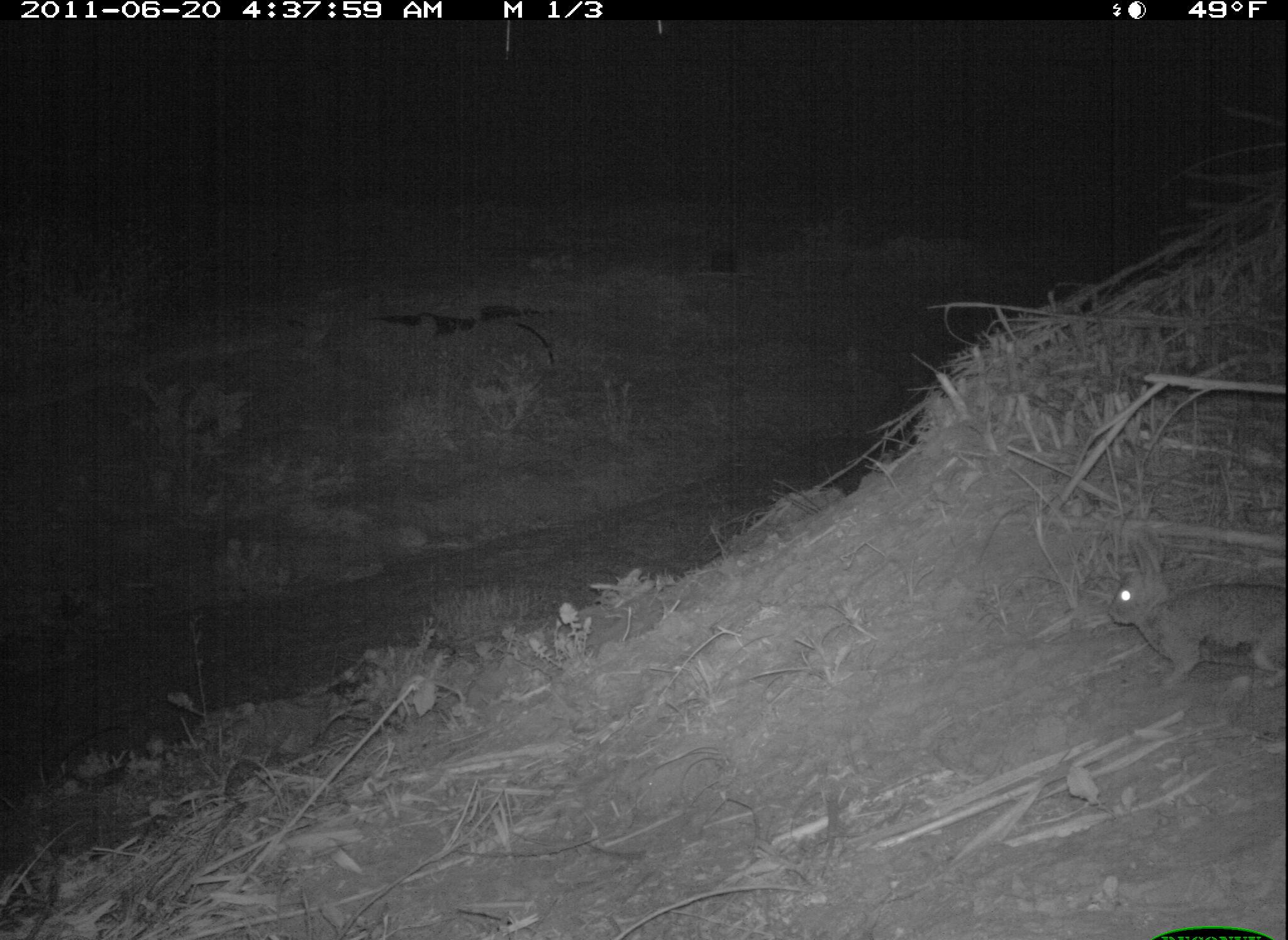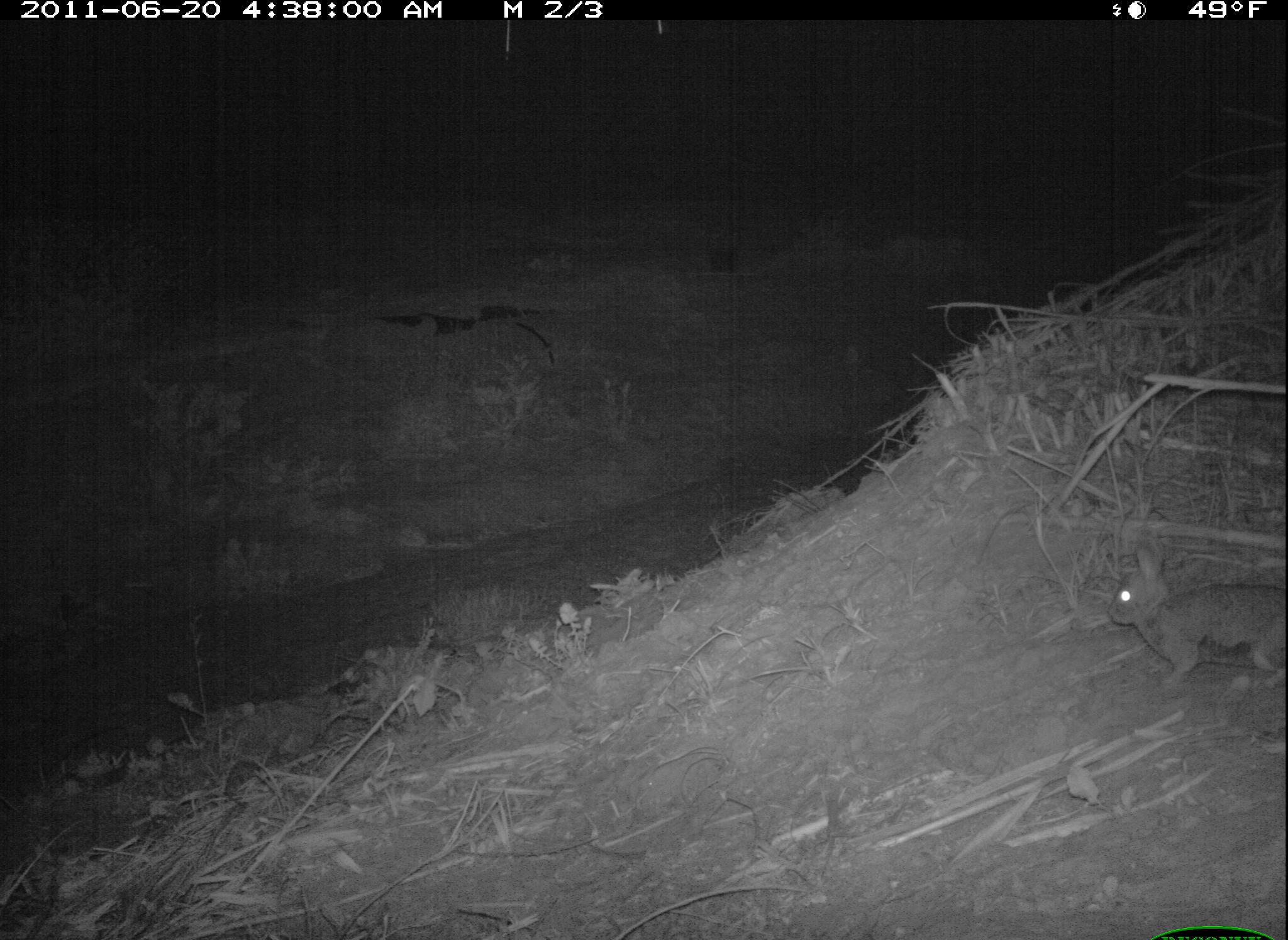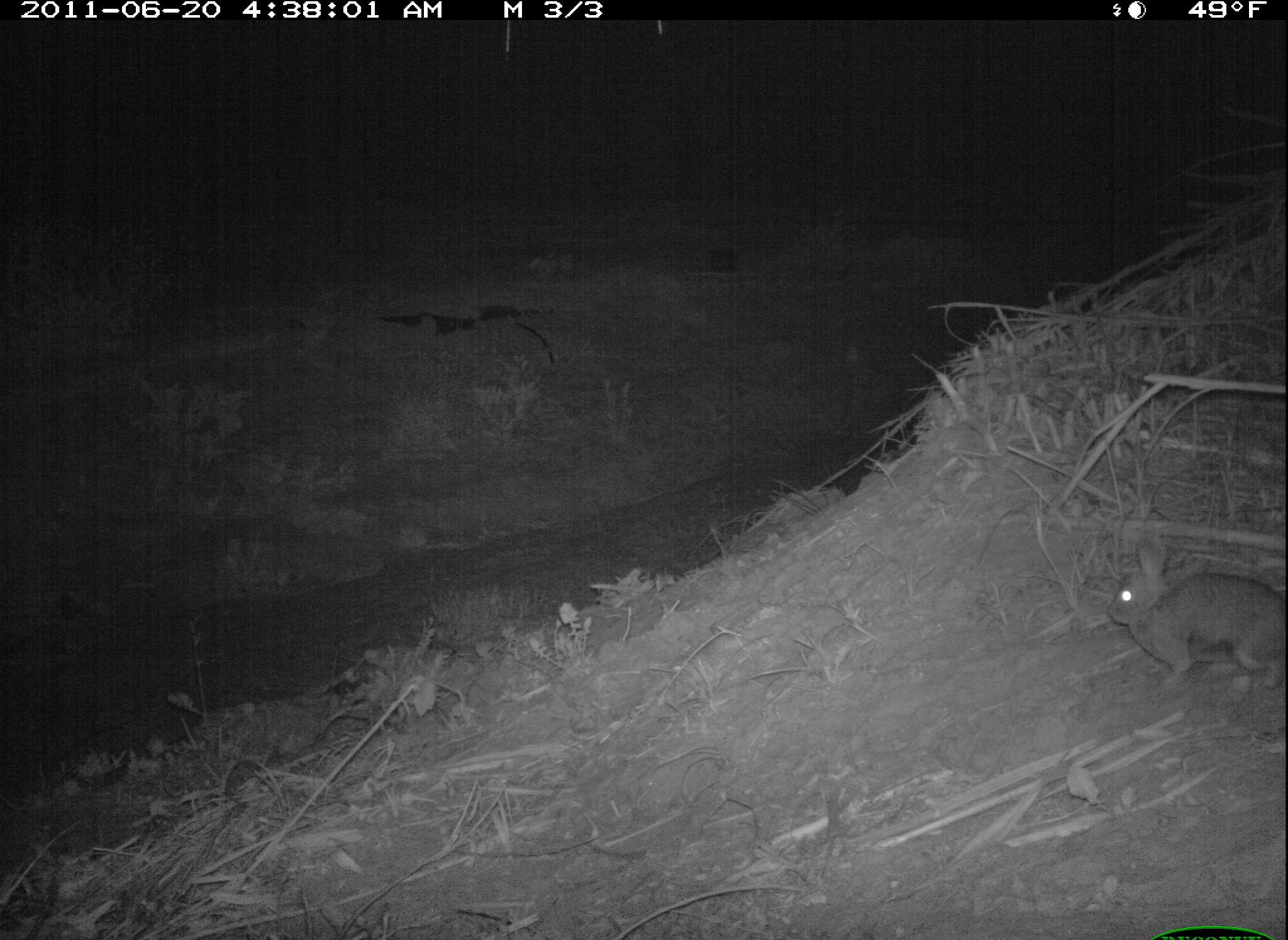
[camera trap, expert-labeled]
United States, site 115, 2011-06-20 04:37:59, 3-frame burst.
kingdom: Animalia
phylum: Chordata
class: Mammalia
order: Lagomorpha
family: Leporidae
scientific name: Leporidae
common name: rabbits and hares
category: rabbit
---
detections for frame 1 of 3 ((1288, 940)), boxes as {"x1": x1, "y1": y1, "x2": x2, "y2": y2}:
rabbit: {"x1": 1101, "y1": 525, "x2": 1286, "y2": 689}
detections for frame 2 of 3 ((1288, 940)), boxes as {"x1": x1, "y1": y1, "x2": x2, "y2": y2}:
rabbit: {"x1": 1098, "y1": 525, "x2": 1286, "y2": 694}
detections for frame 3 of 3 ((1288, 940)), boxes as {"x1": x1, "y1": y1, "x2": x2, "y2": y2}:
rabbit: {"x1": 1095, "y1": 520, "x2": 1286, "y2": 702}